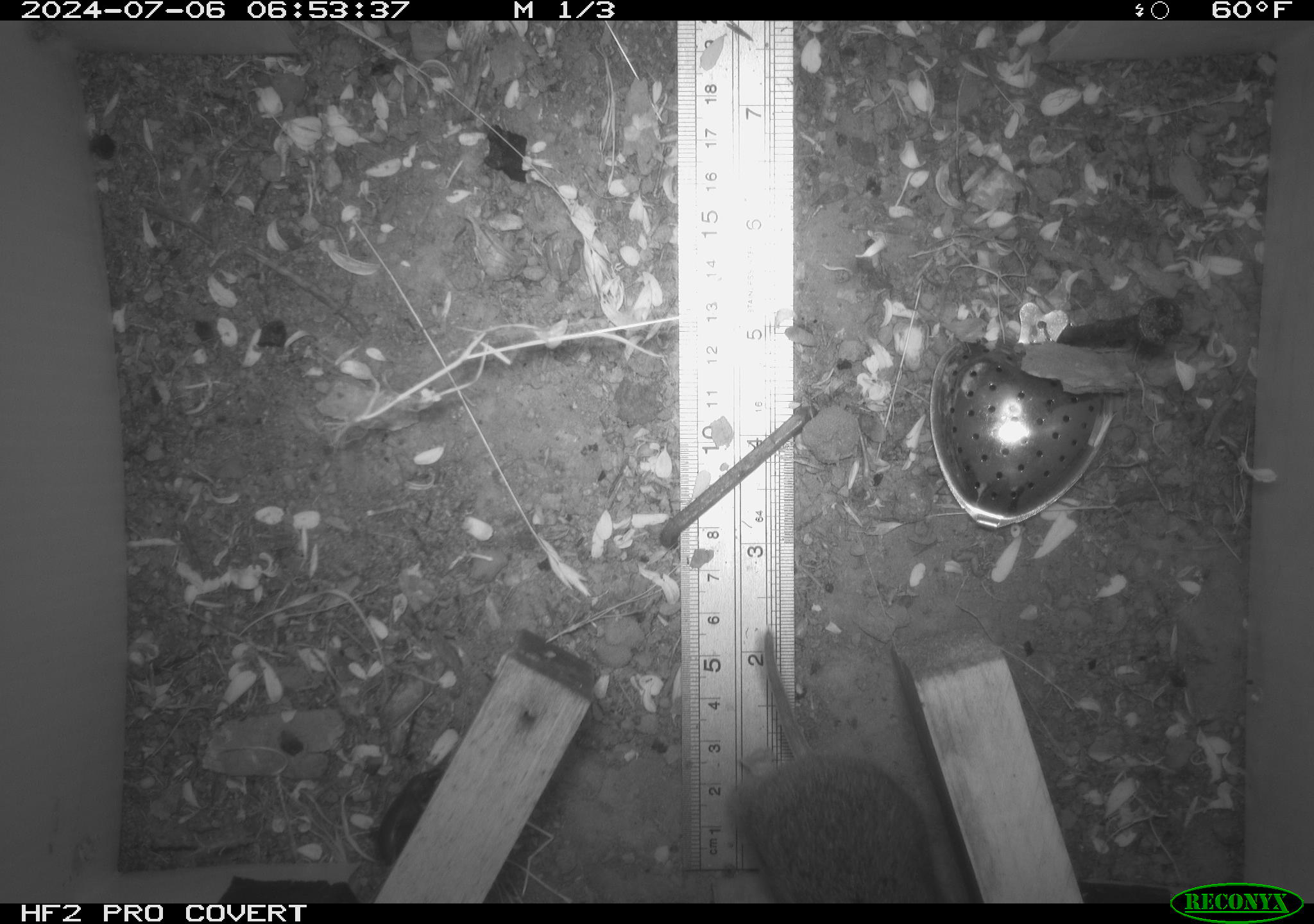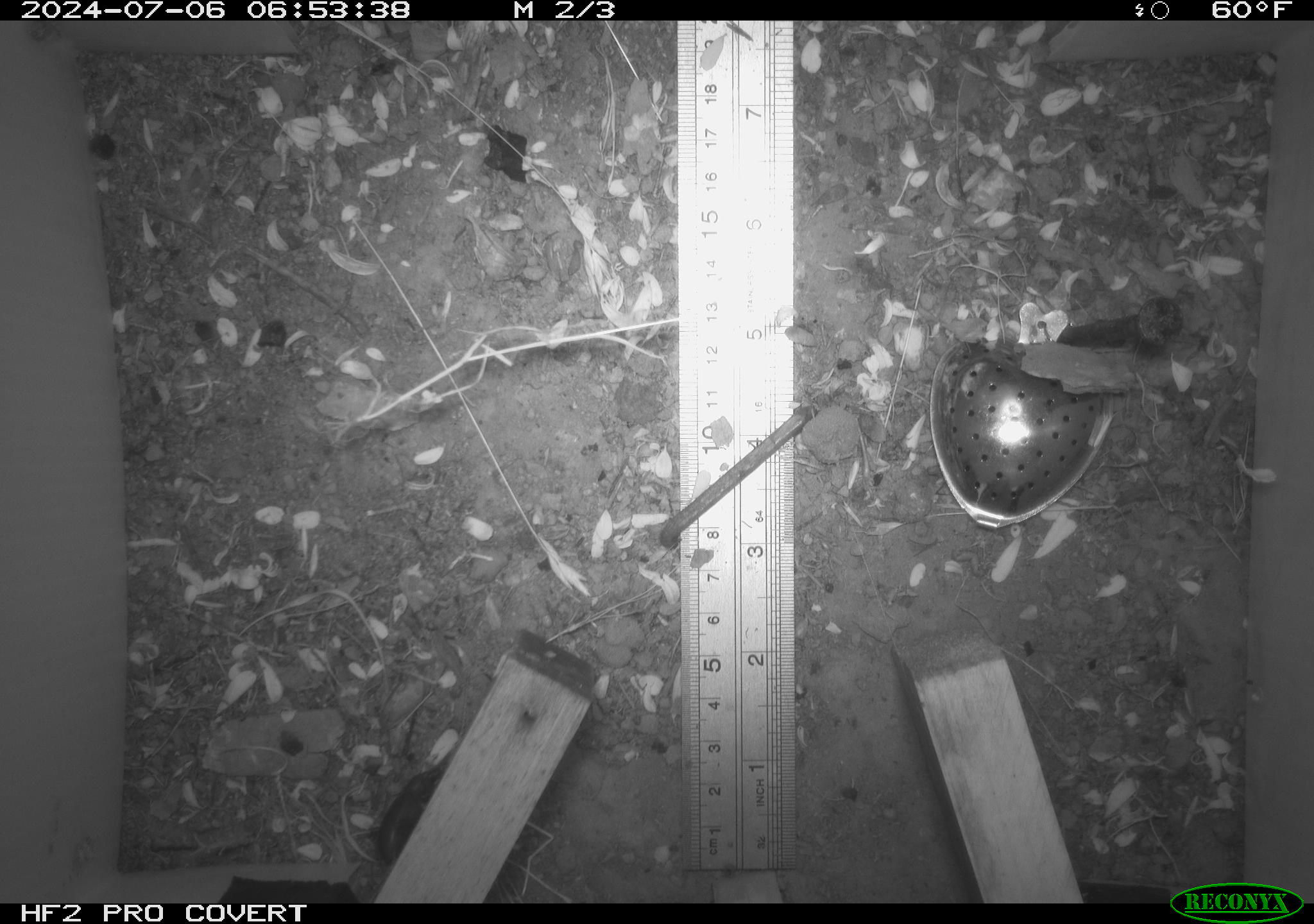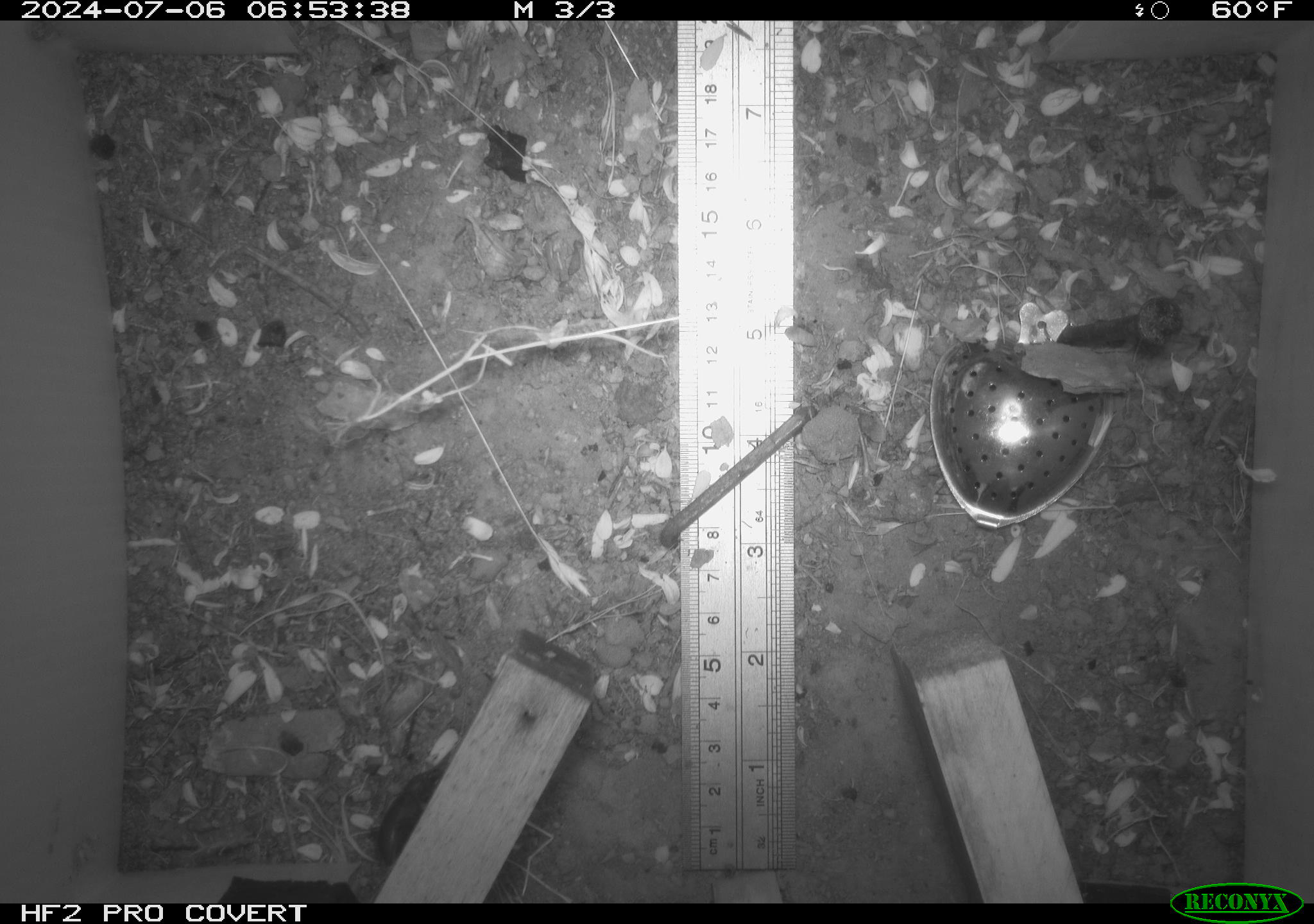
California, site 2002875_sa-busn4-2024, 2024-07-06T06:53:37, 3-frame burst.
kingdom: Animalia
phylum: Chordata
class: Mammalia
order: Rodentia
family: Cricetidae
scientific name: Arvicolinae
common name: voles, lemmings, and muskrats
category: arvicolinae subfamily